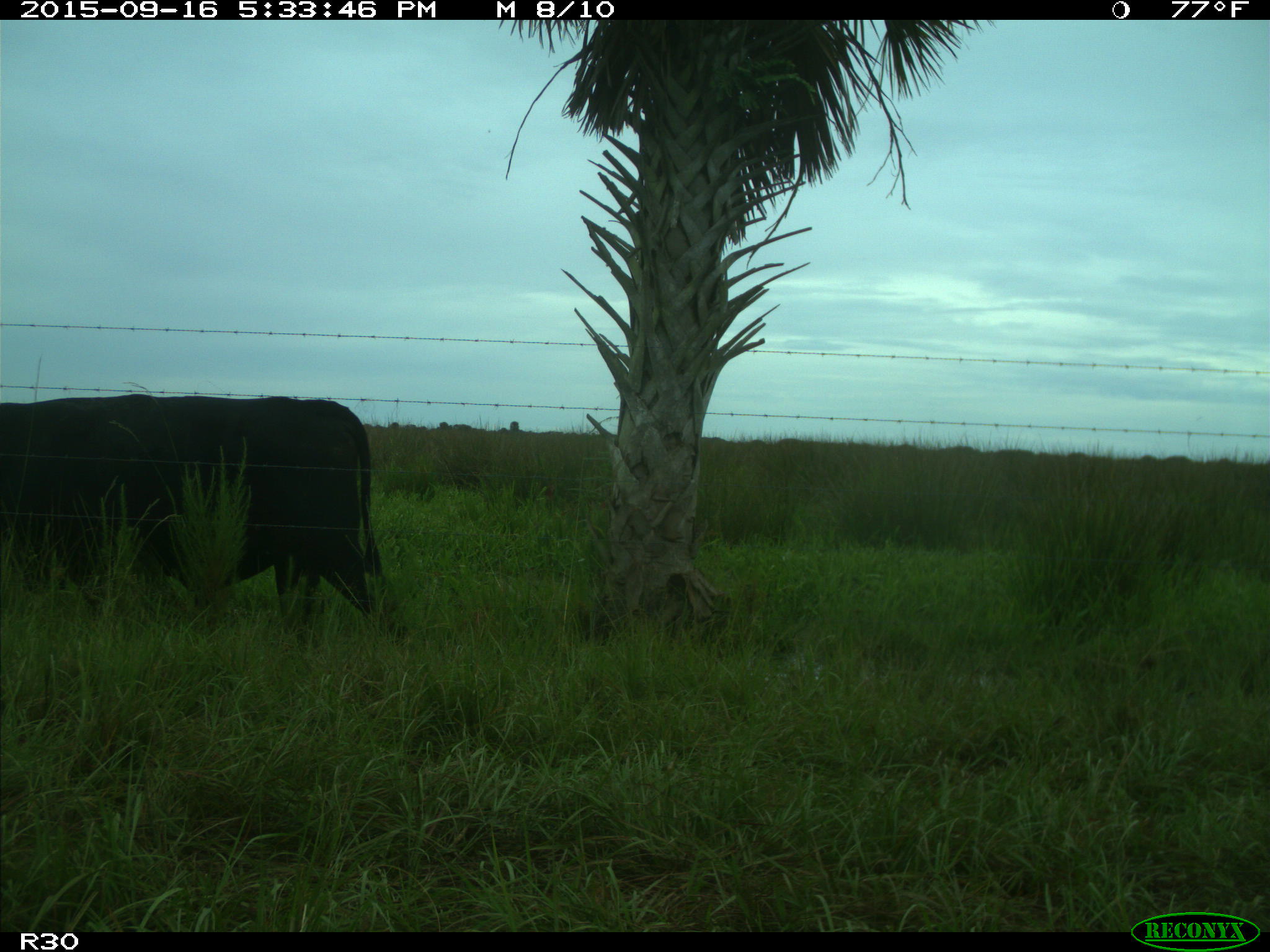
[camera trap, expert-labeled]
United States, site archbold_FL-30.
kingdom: Animalia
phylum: Chordata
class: Mammalia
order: Artiodactyla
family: Bovidae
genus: Bos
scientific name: Bos taurus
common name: domestic cow